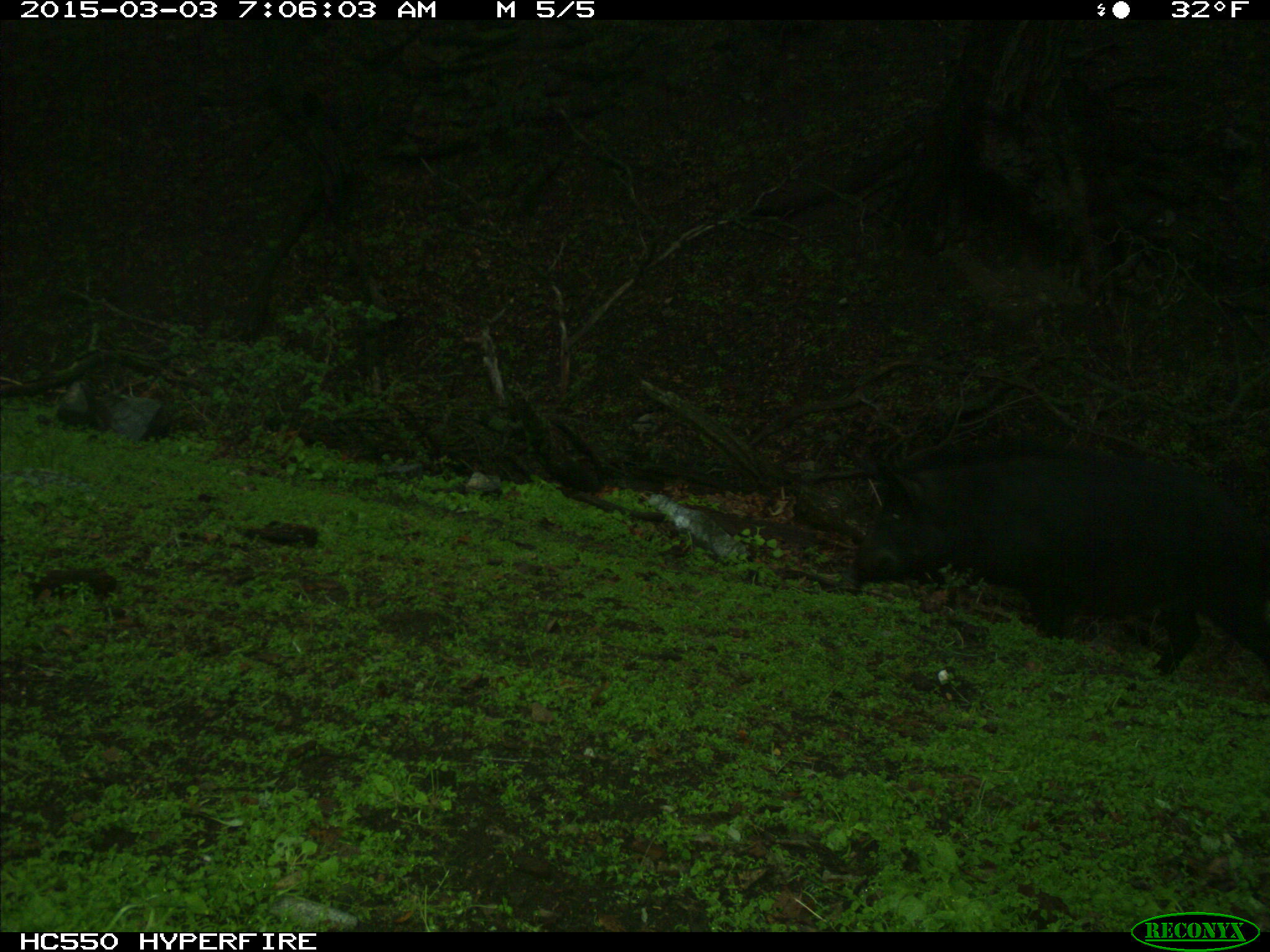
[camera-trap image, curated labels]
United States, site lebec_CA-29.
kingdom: Animalia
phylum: Chordata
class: Mammalia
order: Artiodactyla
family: Suidae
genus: Sus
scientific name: Sus scrofa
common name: wild boar